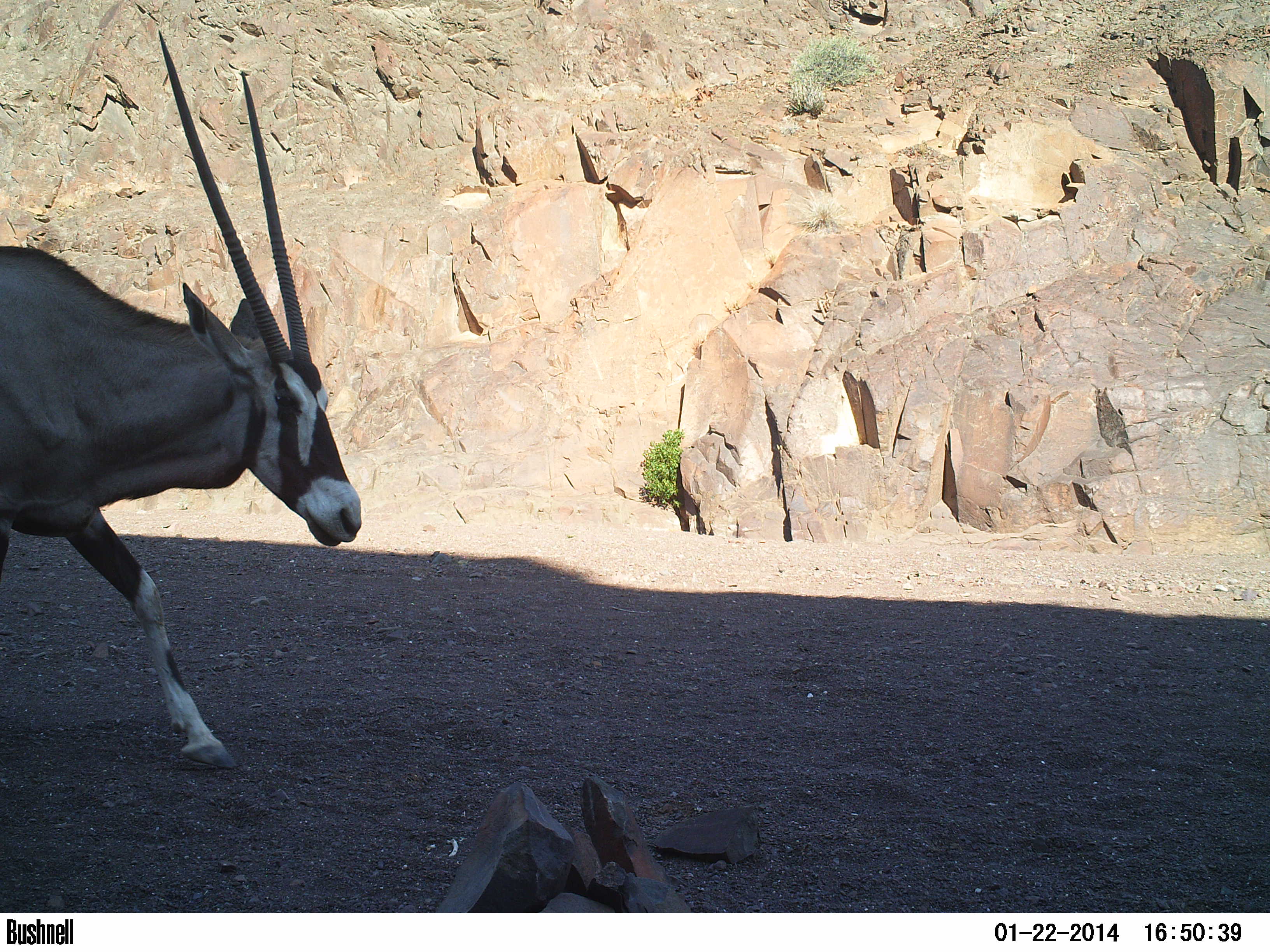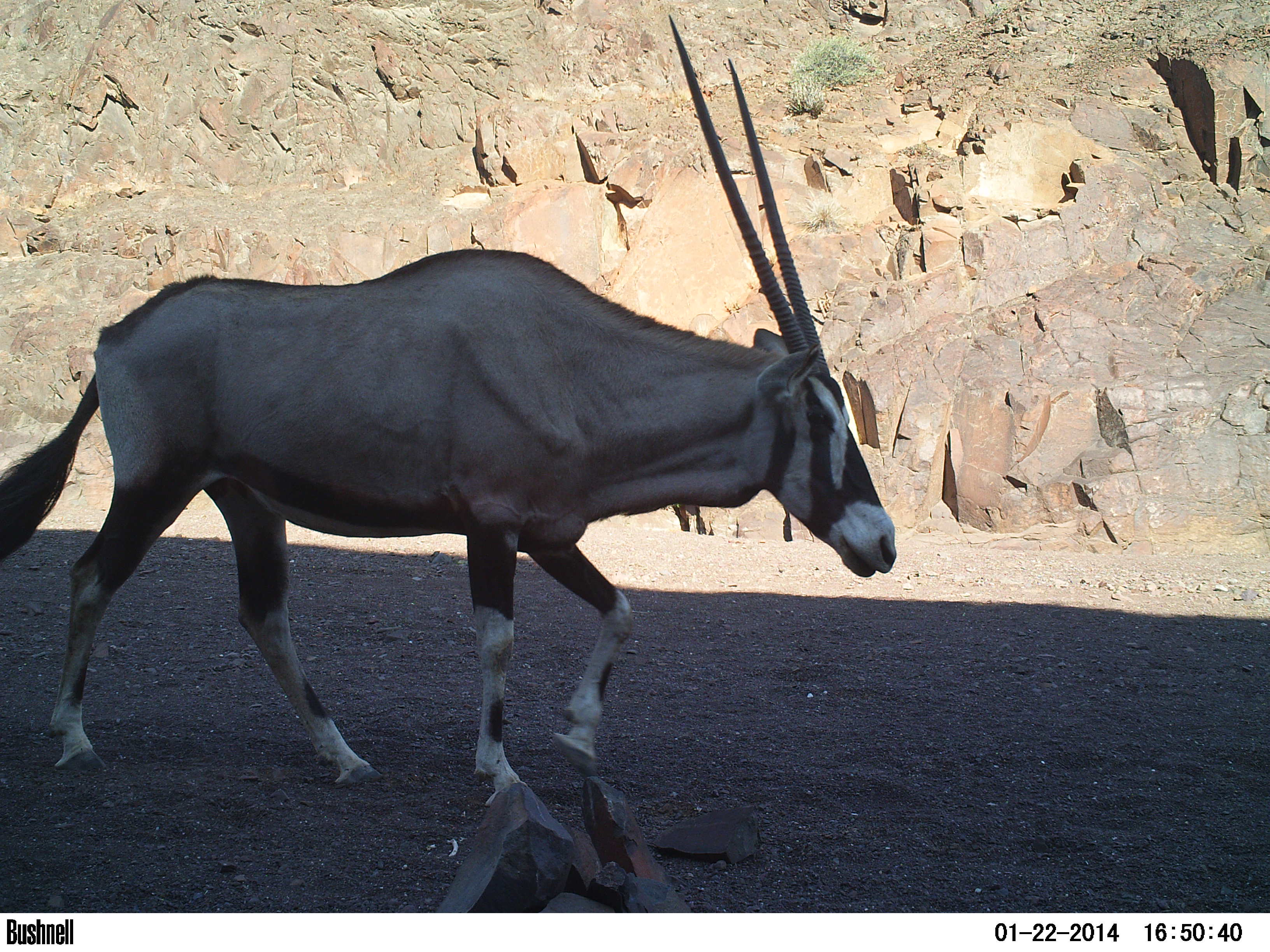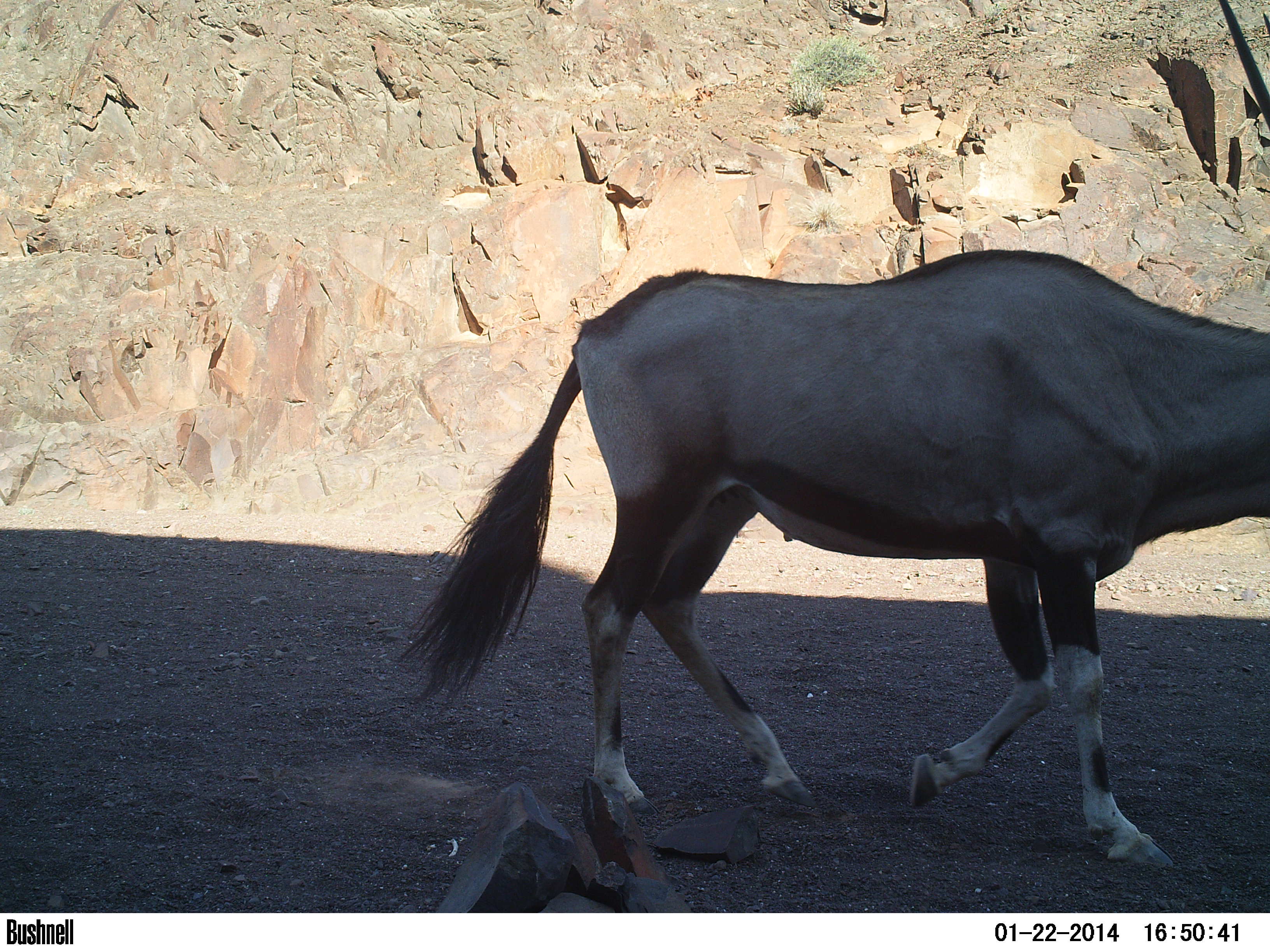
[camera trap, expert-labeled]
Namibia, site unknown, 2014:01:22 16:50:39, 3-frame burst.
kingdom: Animalia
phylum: Chordata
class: Mammalia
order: Artiodactyla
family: Bovidae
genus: Oryx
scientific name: Oryx gazella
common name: gemsbok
Oryx gazella (gemsbok).